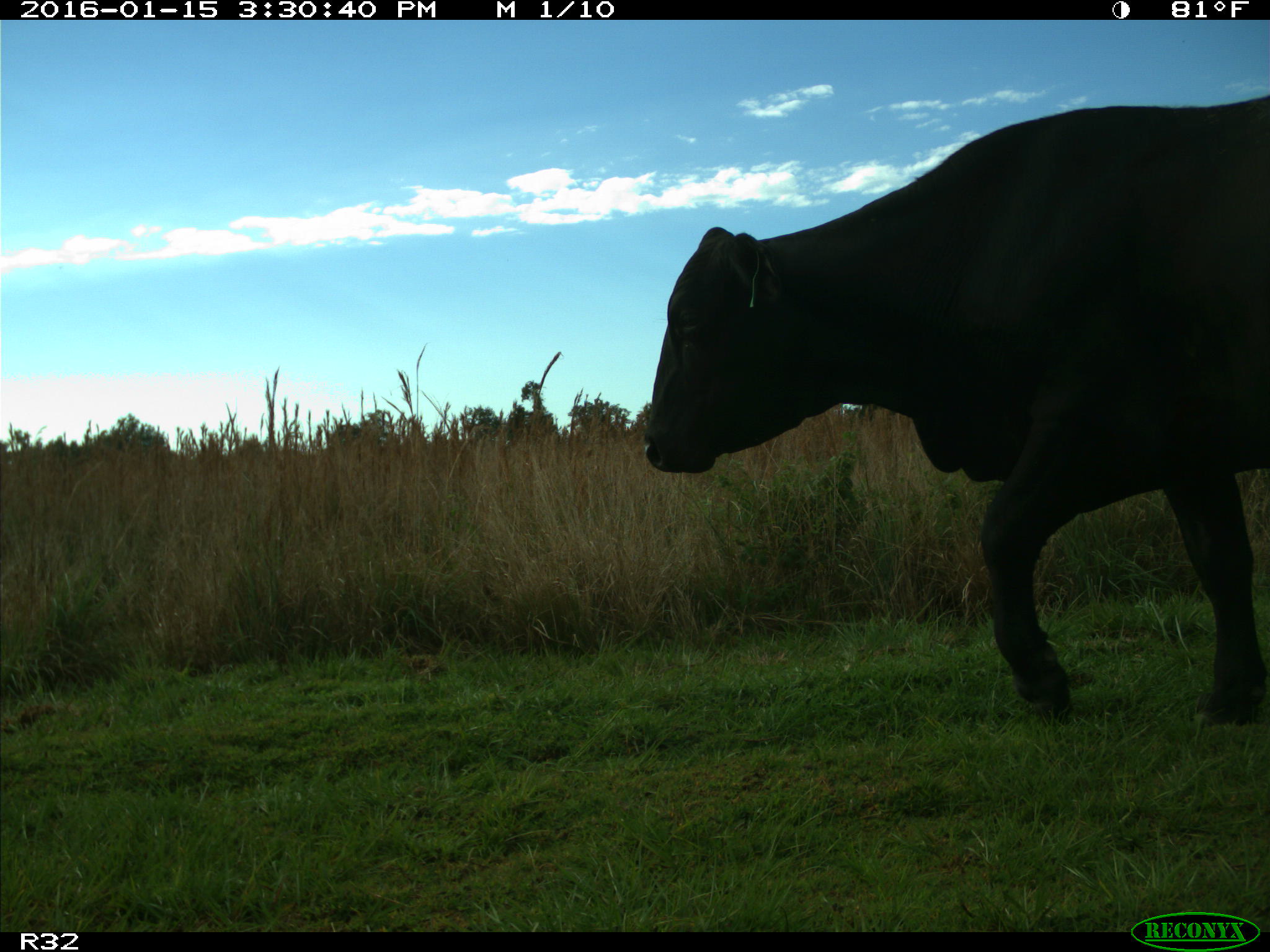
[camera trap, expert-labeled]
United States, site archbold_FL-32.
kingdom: Animalia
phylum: Chordata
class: Mammalia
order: Artiodactyla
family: Bovidae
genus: Bos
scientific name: Bos taurus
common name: domestic cow